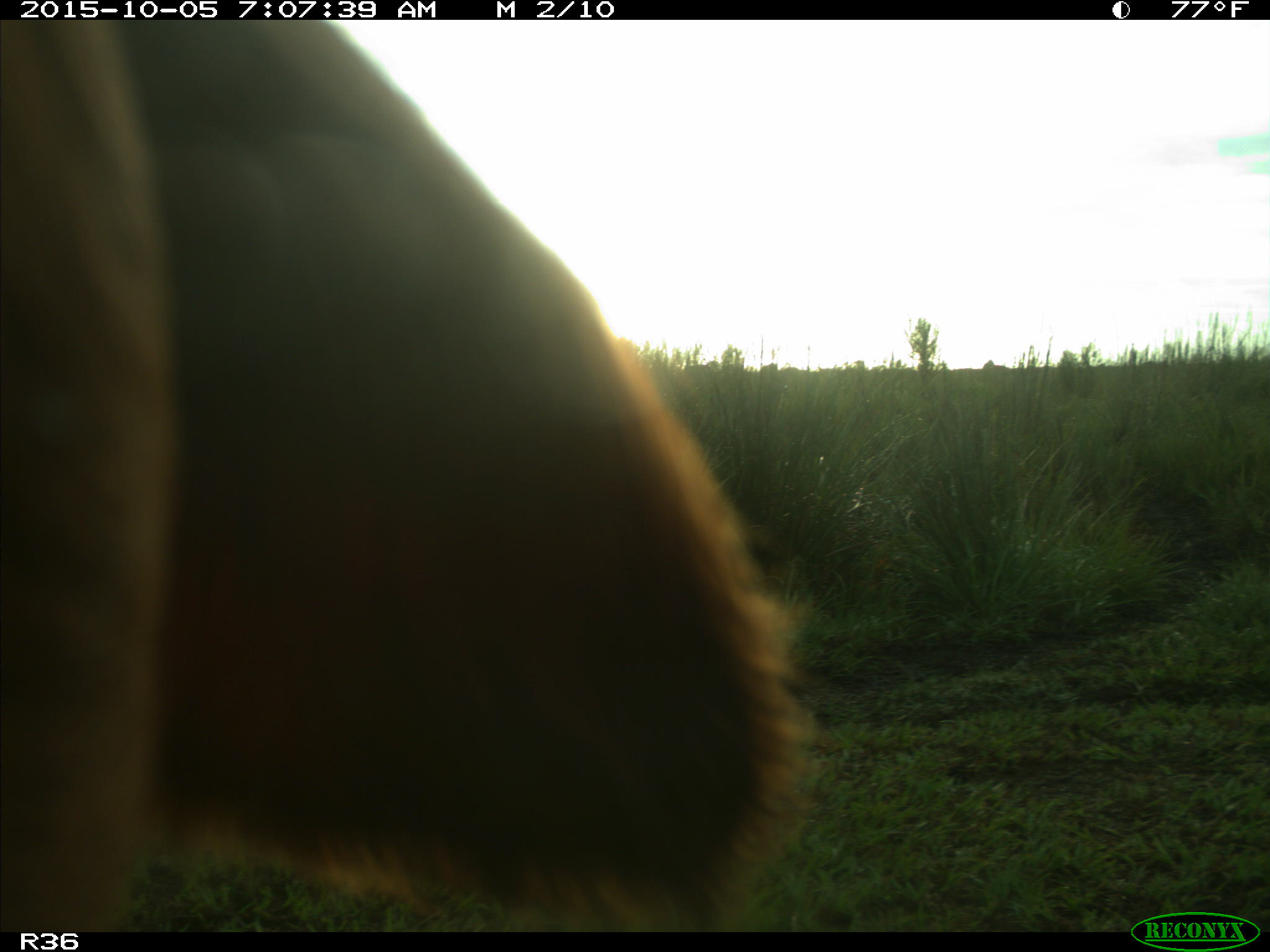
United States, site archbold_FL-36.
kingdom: Animalia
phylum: Chordata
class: Mammalia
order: Artiodactyla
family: Bovidae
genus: Bos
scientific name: Bos taurus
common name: domestic cow